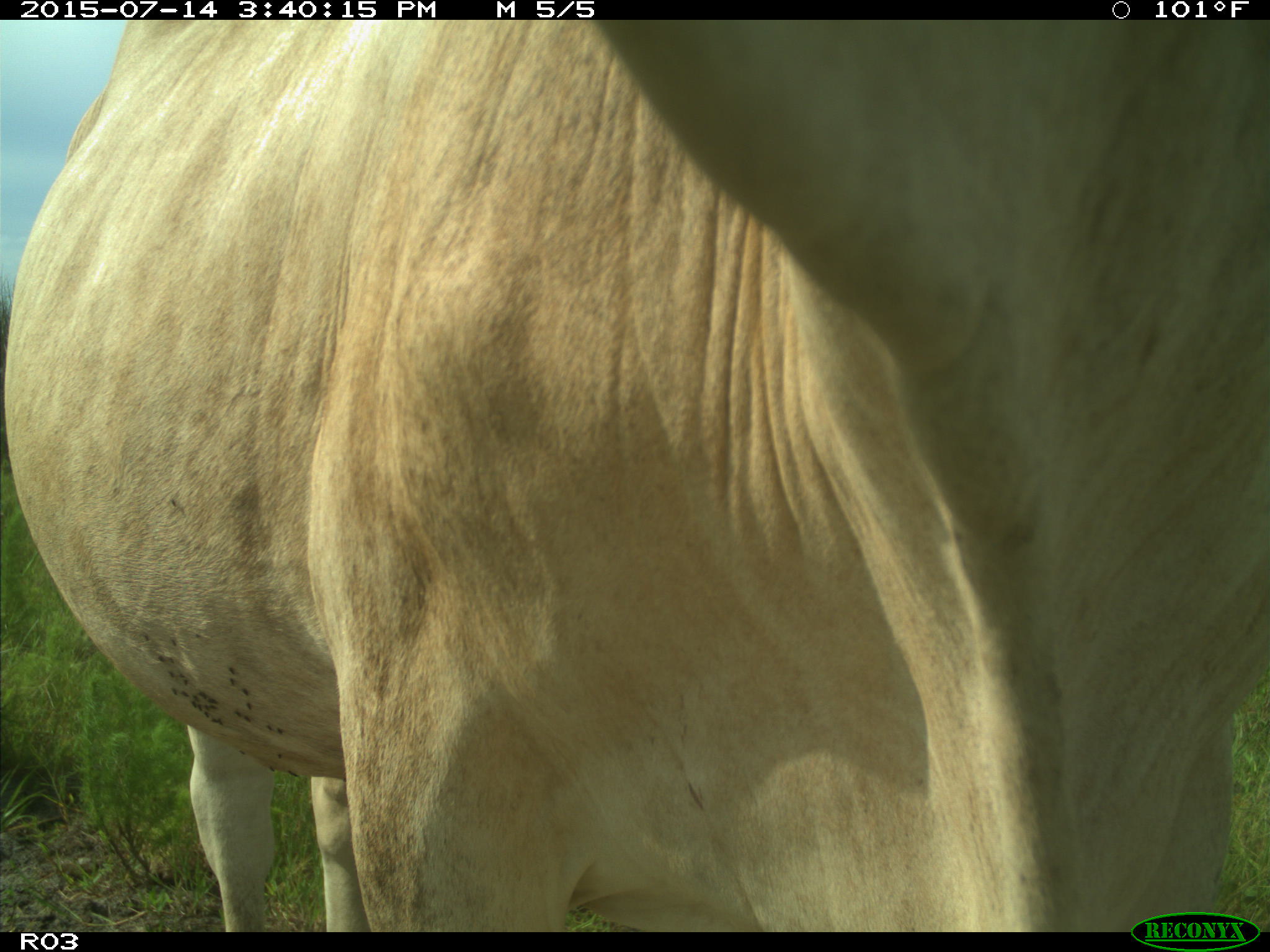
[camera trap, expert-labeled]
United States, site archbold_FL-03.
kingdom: Animalia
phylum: Chordata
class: Mammalia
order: Artiodactyla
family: Bovidae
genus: Bos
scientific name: Bos taurus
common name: domestic cow